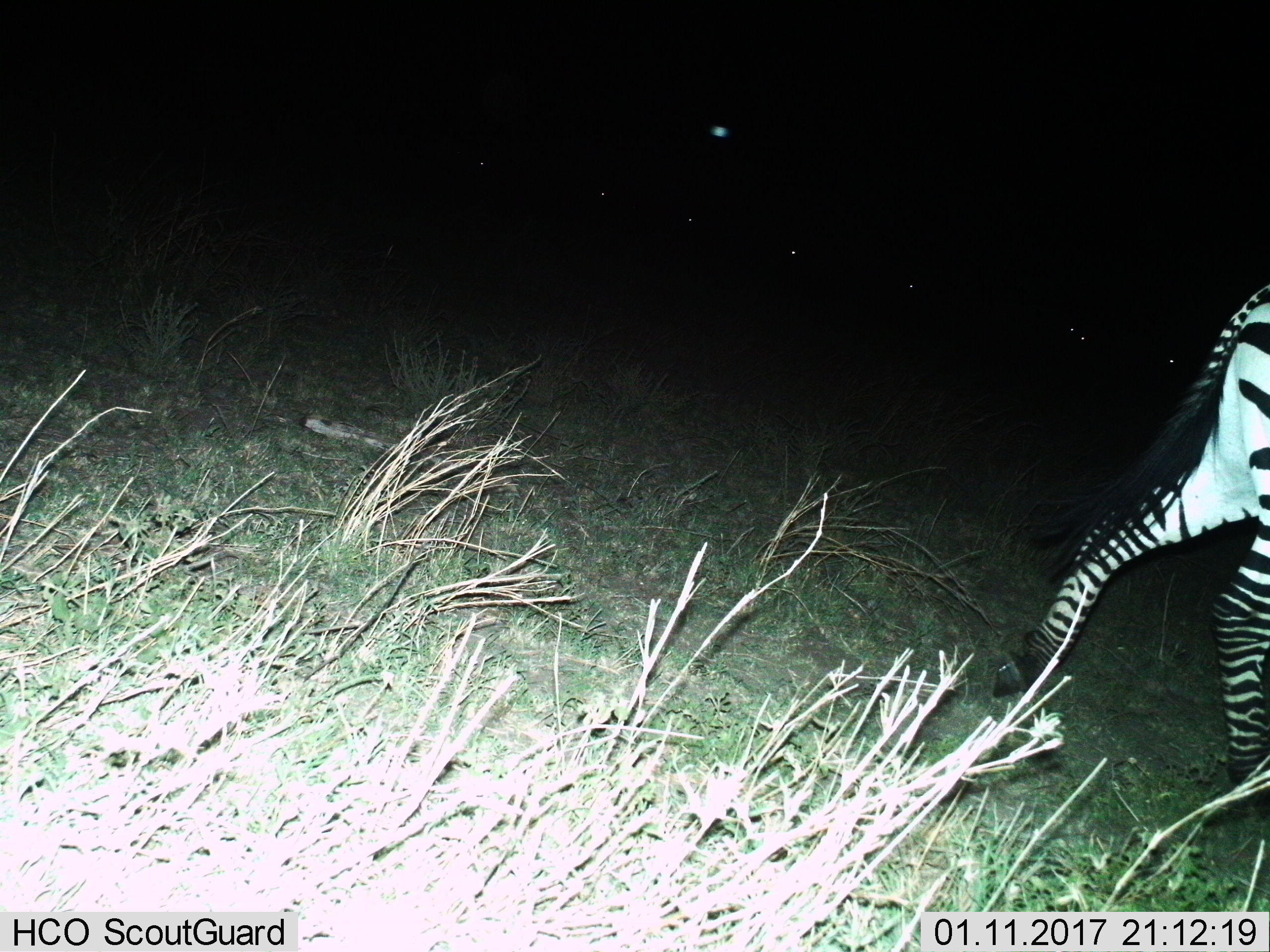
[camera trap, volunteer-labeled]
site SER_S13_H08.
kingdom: Animalia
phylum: Chordata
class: Mammalia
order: Perissodactyla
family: Equidae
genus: Equus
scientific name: Equus quagga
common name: plains zebra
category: zebraplains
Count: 1.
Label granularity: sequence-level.